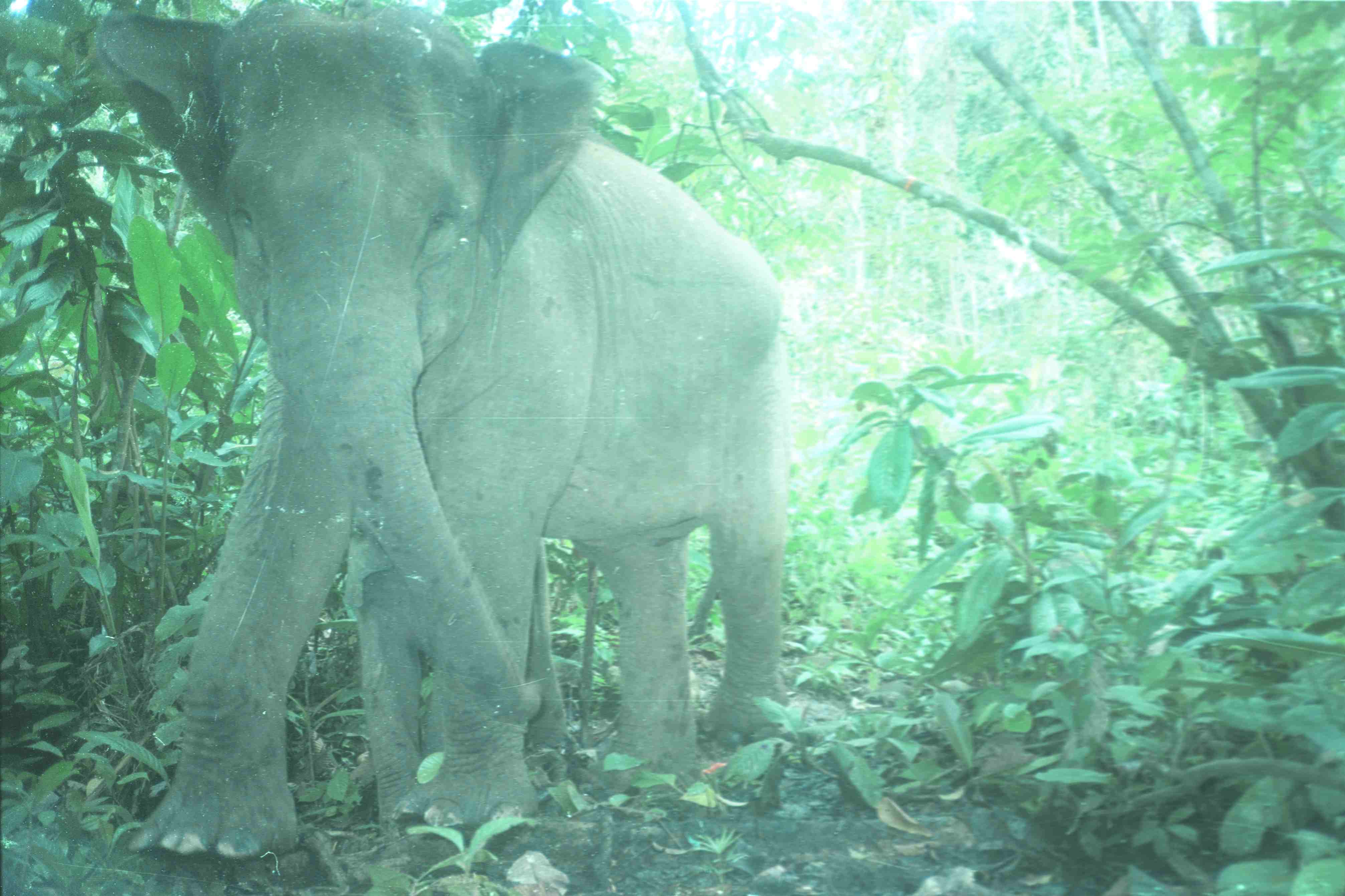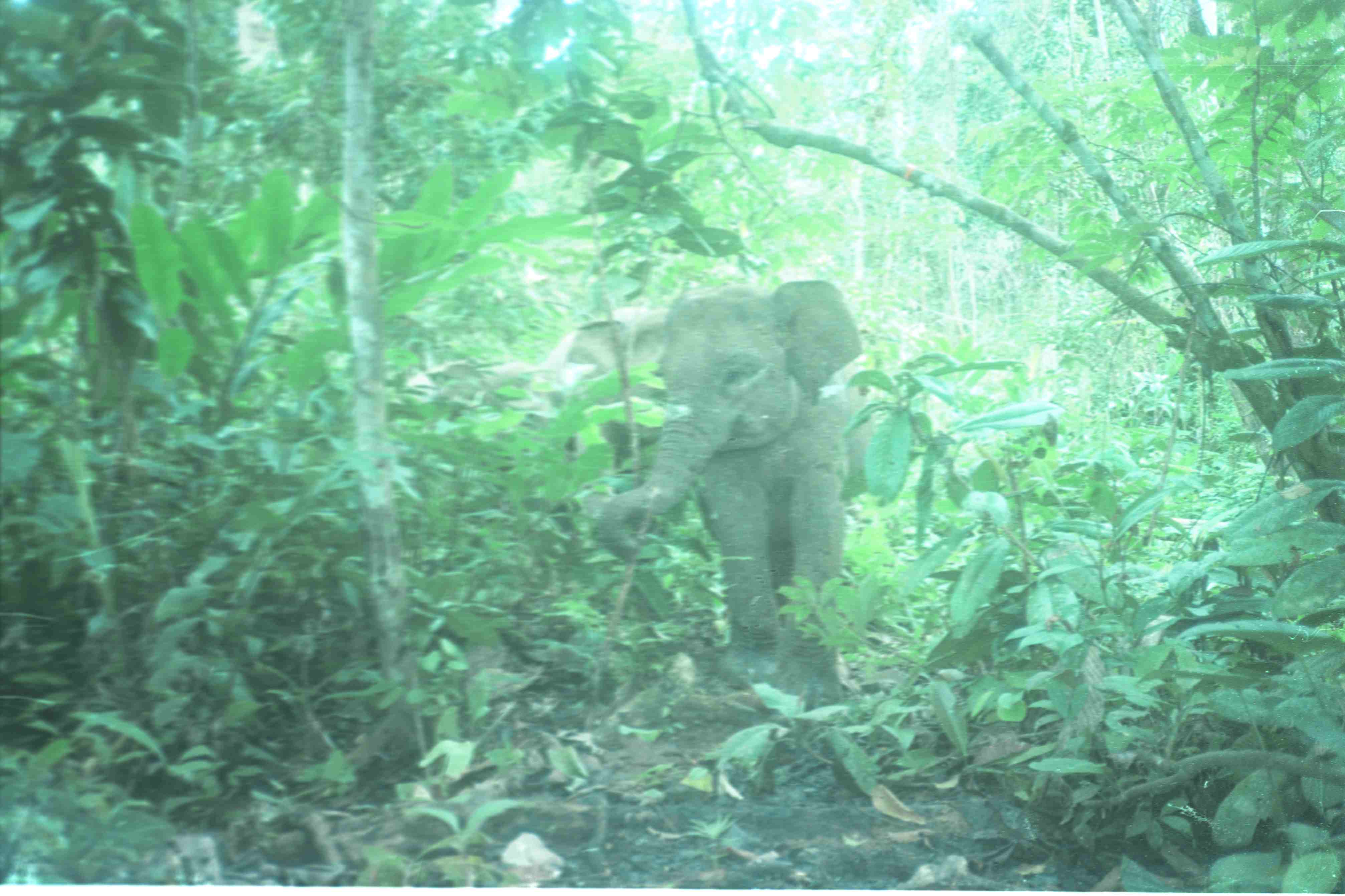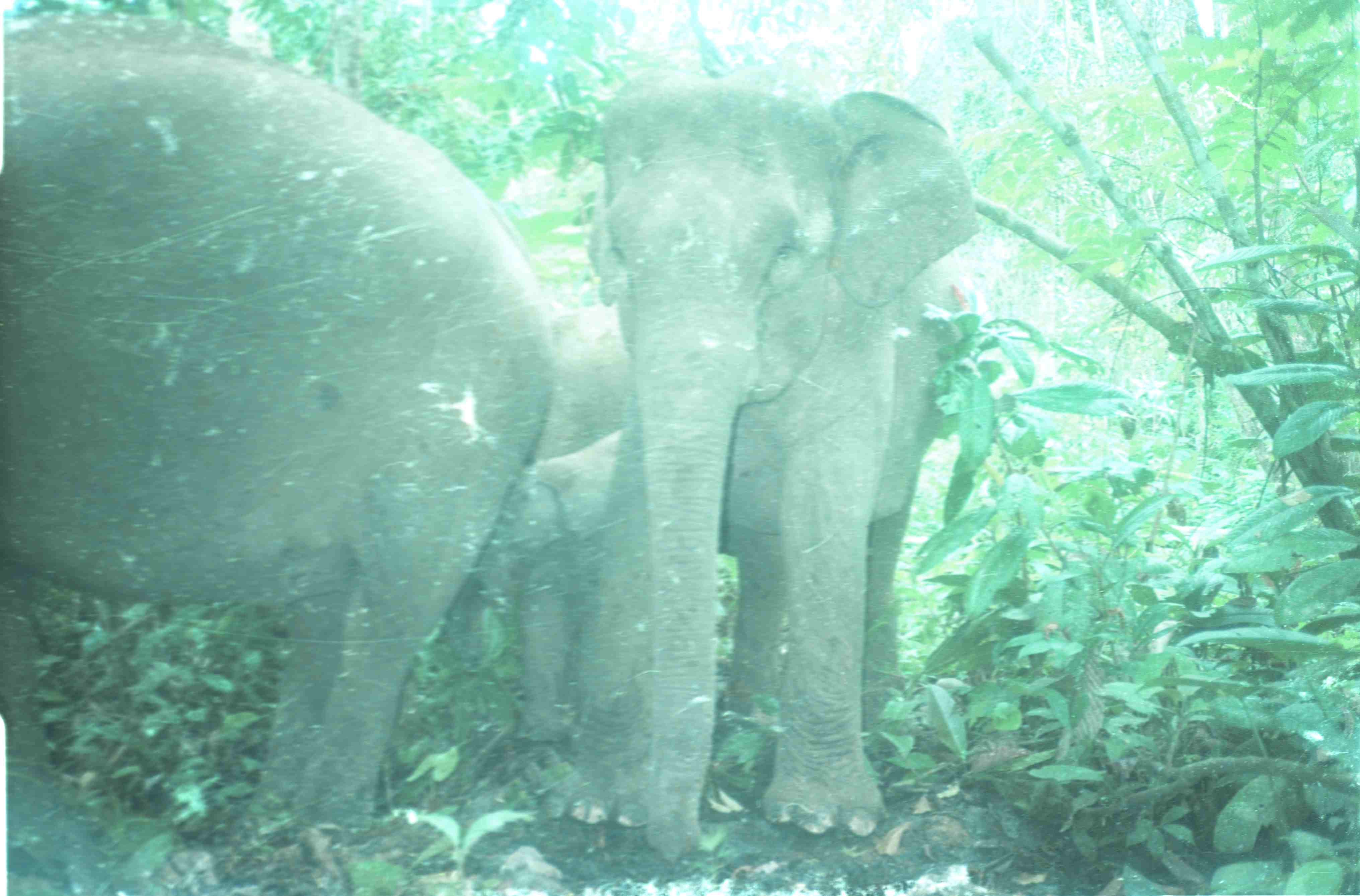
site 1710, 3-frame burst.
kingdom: Animalia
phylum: Chordata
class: Mammalia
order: Proboscidea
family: Elephantidae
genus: Elephas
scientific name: Elephas maximus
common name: asian elephant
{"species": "Elephas maximus (asian elephant)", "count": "2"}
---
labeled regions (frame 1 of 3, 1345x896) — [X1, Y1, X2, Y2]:
elephas maximus: [93, 0, 797, 862]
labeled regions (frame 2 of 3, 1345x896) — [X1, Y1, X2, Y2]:
elephas maximus: [589, 280, 896, 714]; [542, 300, 671, 517]; [381, 353, 557, 480]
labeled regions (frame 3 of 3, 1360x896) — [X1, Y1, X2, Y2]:
elephas maximus: [1, 20, 556, 840]; [570, 87, 981, 864]; [440, 301, 625, 742]